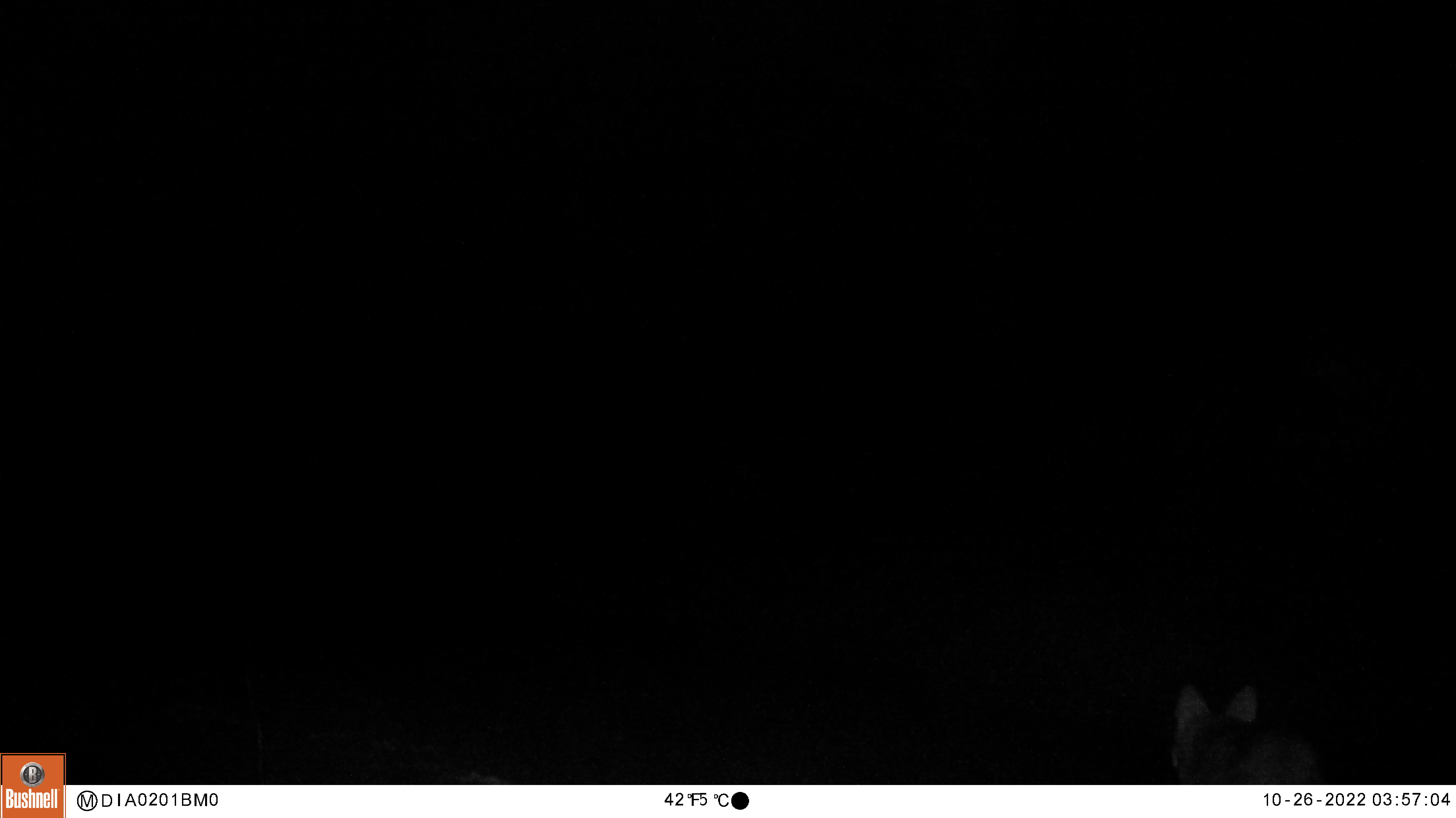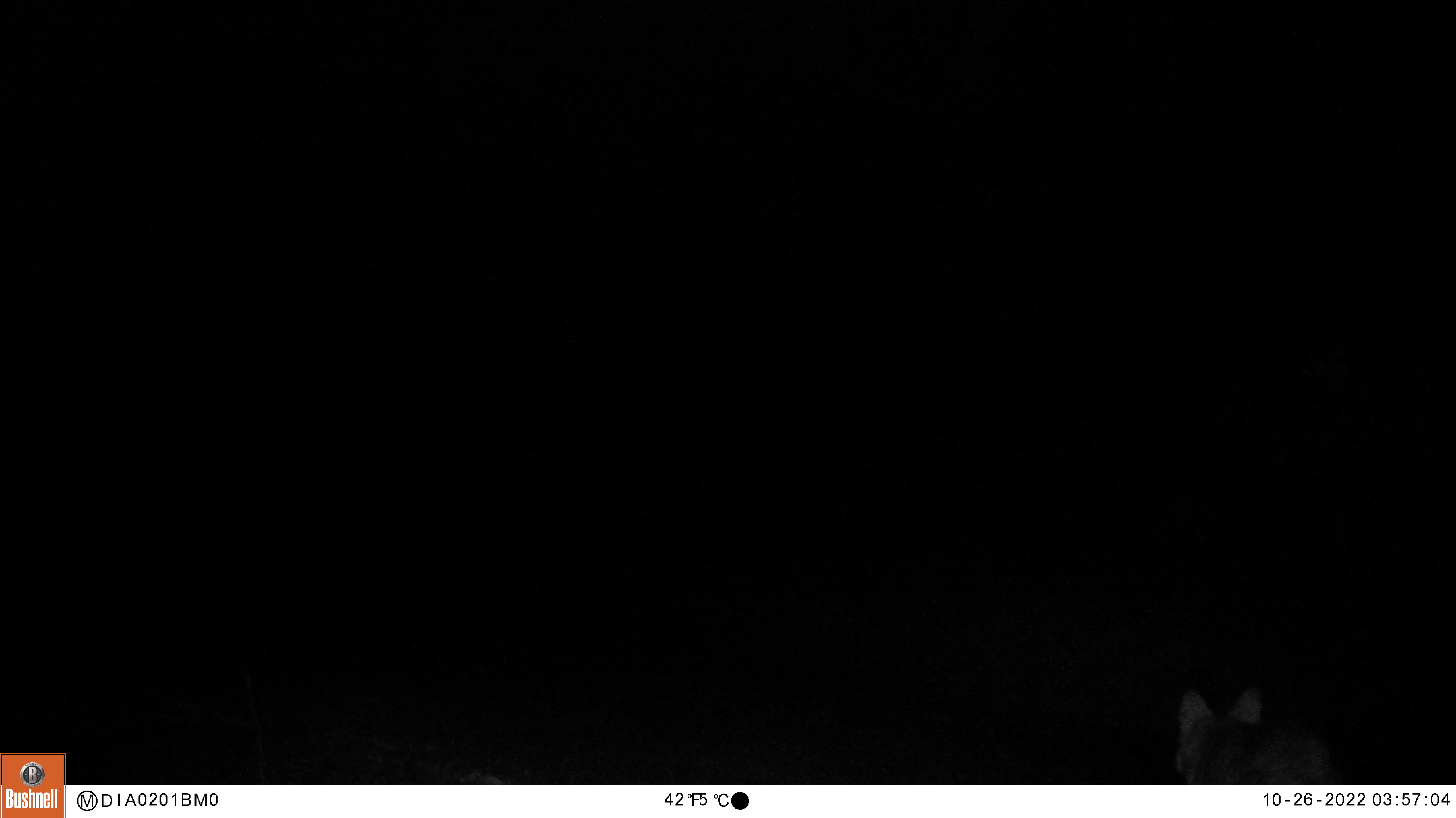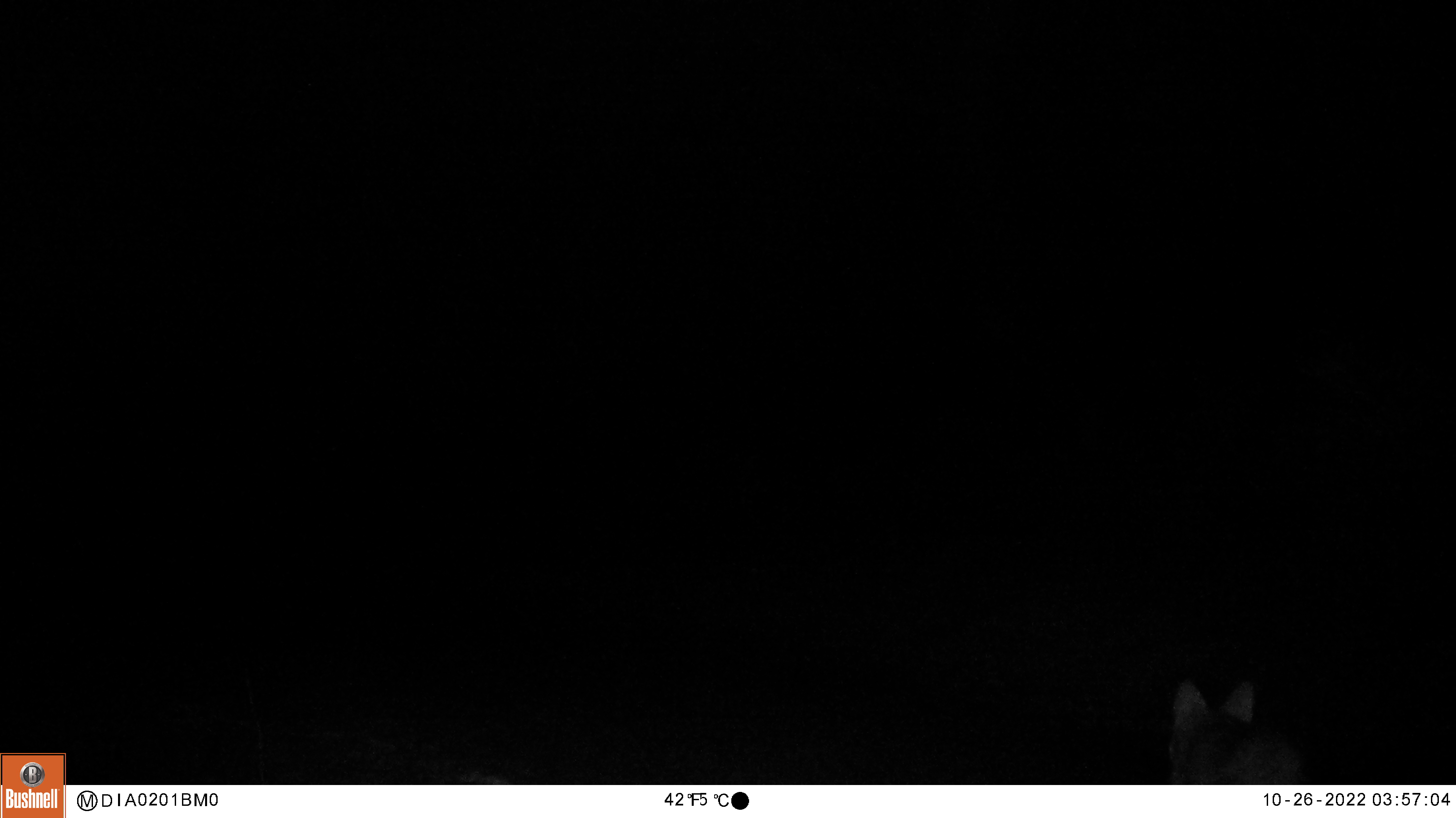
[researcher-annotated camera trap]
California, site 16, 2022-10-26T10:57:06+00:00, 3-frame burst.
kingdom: Animalia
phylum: Chordata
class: Mammalia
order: Carnivora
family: Canidae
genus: Canis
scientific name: Canis latrans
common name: coyote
Coyote (Canis latrans).